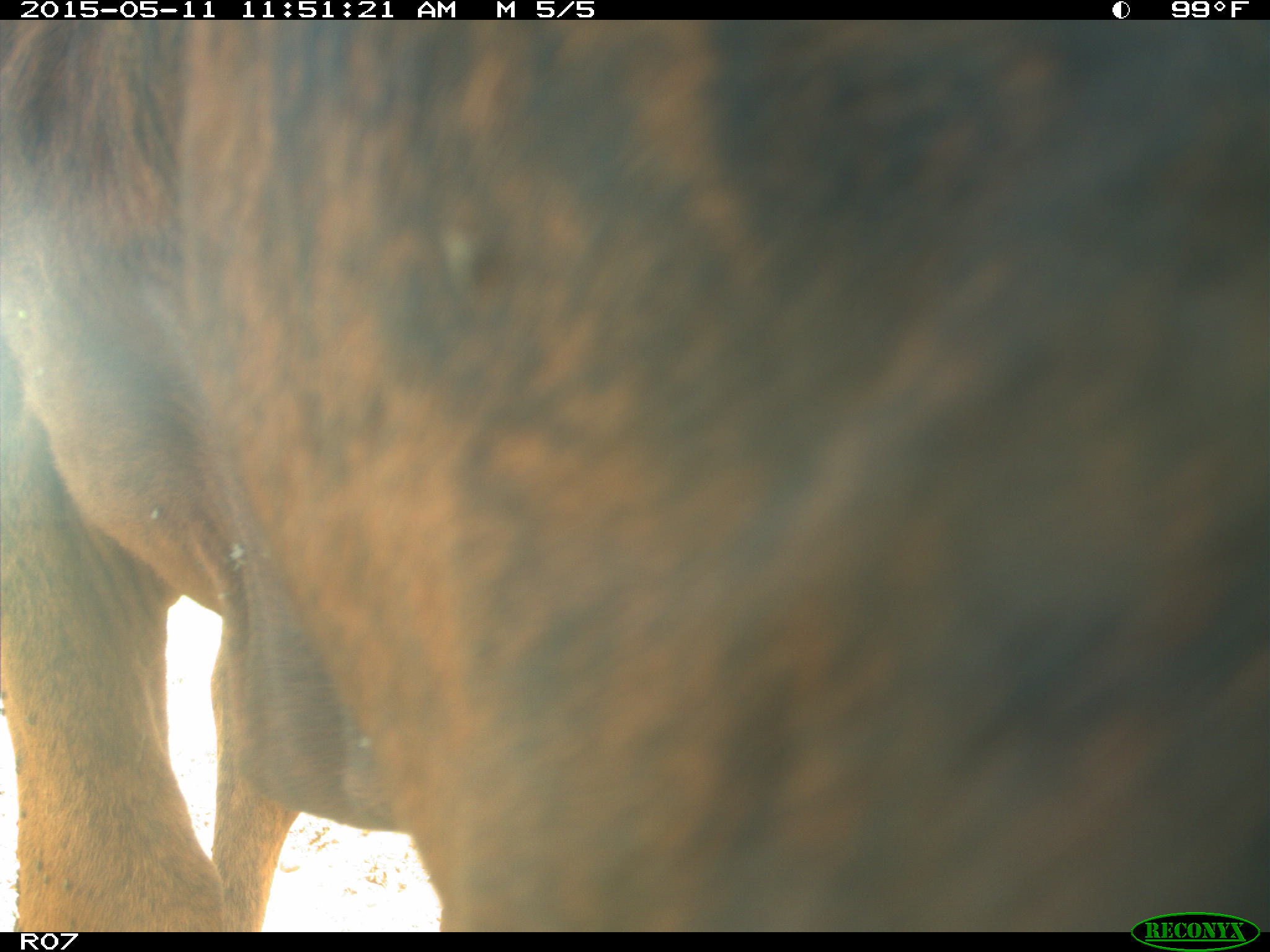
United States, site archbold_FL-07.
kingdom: Animalia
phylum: Chordata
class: Mammalia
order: Artiodactyla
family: Bovidae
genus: Bos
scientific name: Bos taurus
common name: domestic cow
Bos taurus (domestic cow).